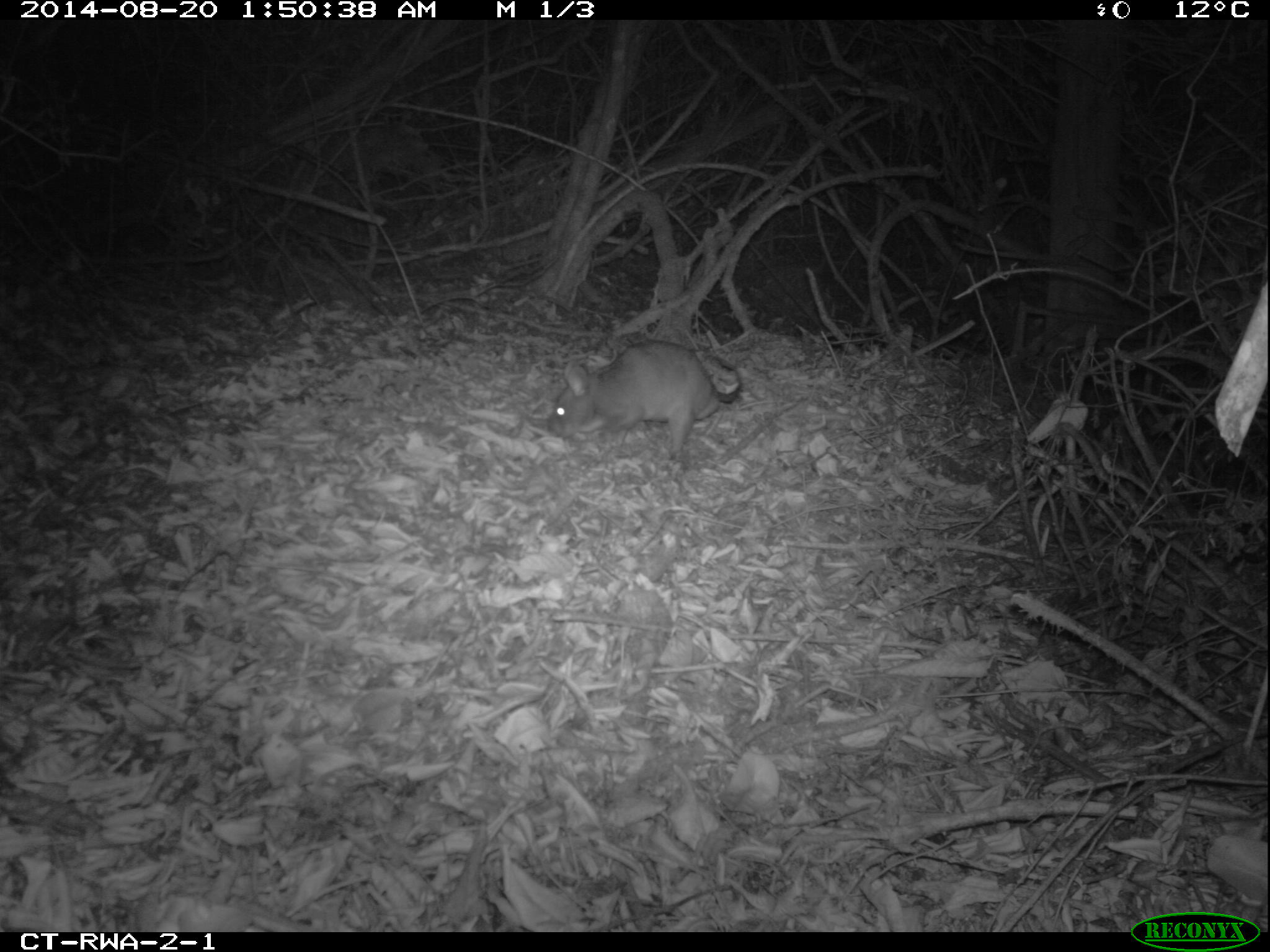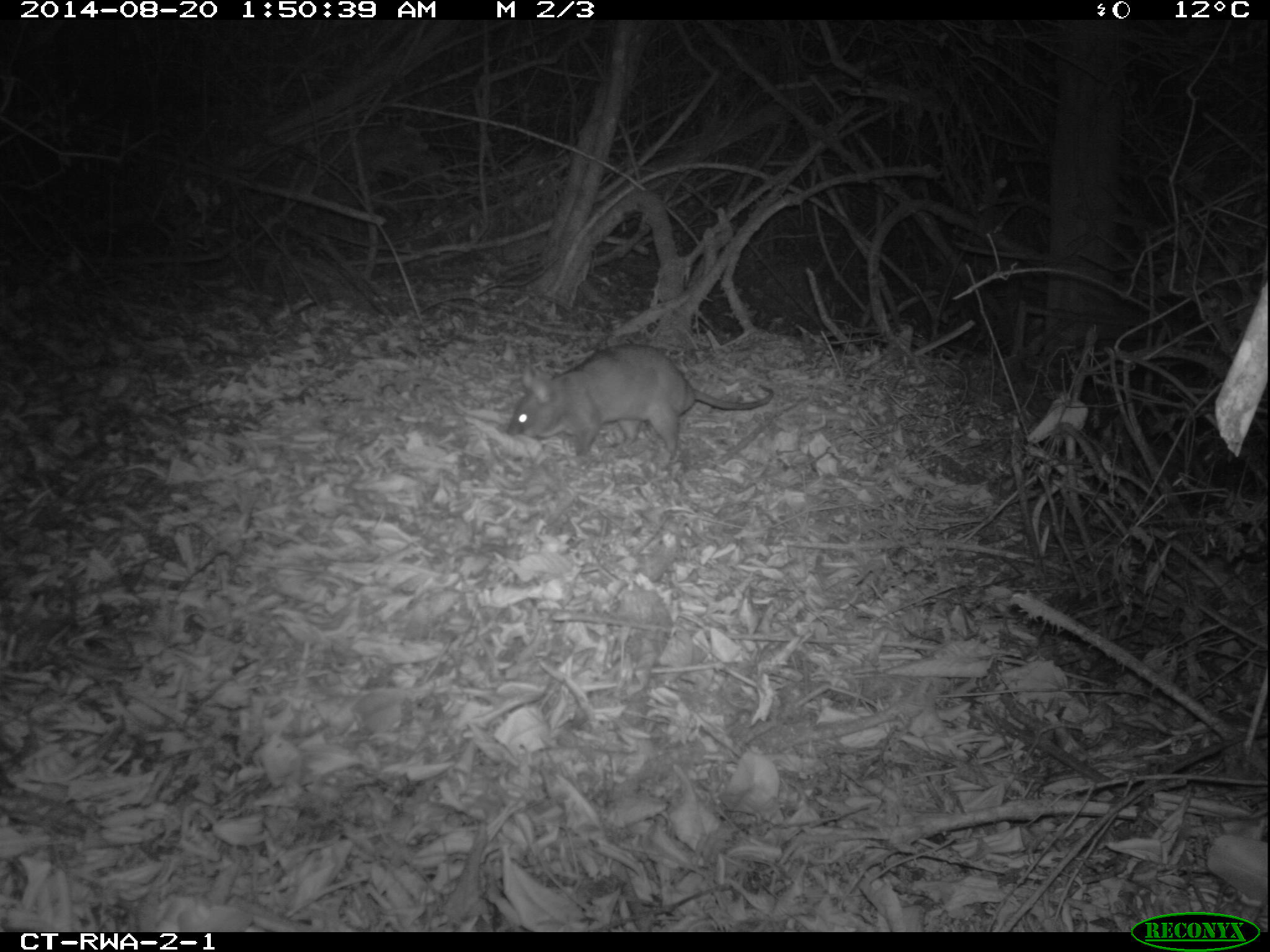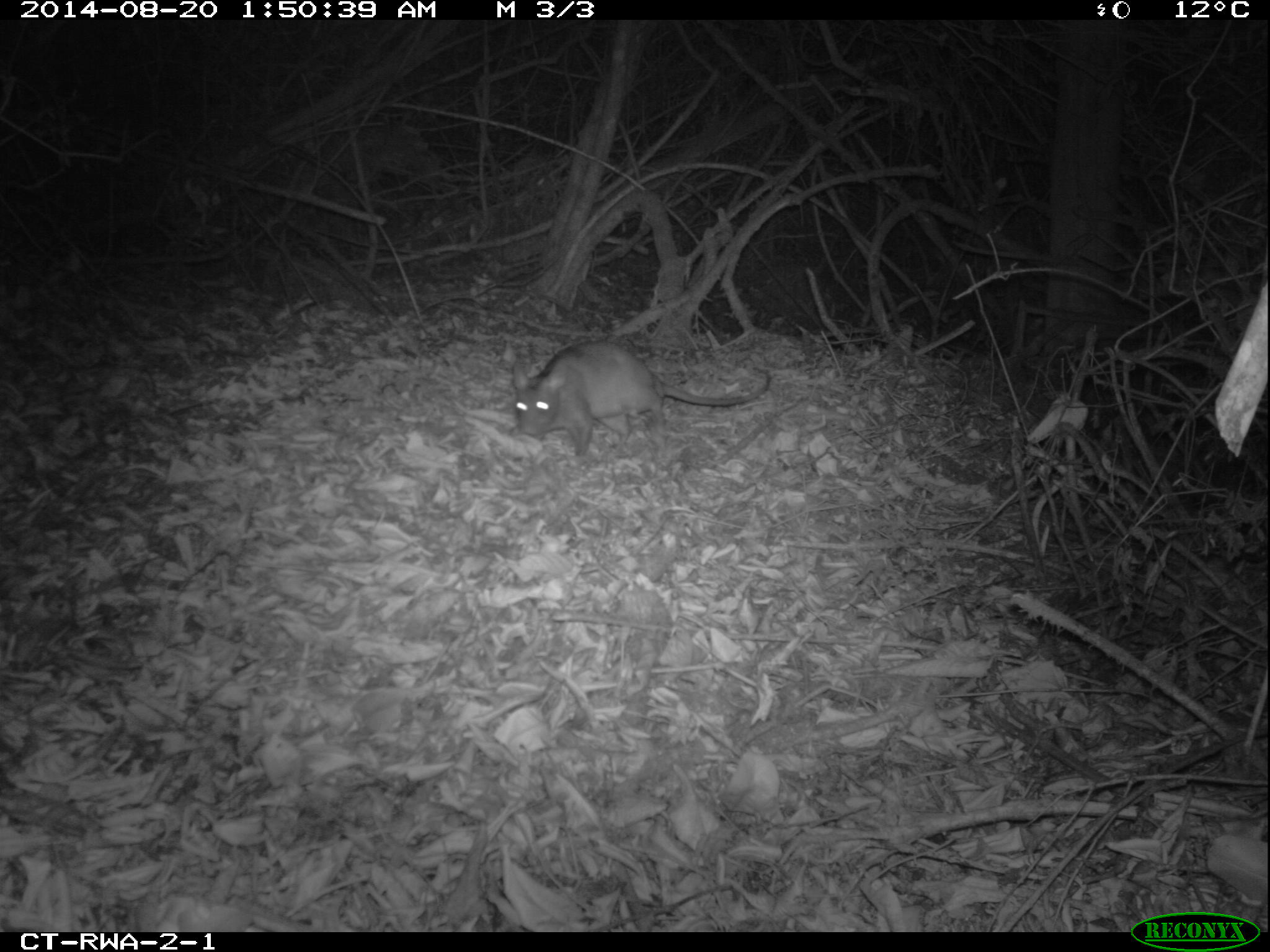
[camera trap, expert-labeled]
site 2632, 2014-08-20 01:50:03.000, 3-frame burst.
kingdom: Animalia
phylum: Chordata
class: Mammalia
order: Rodentia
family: Nesomyidae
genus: Cricetomys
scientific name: Cricetomys gambianus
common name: african giant pouched rat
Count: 1.